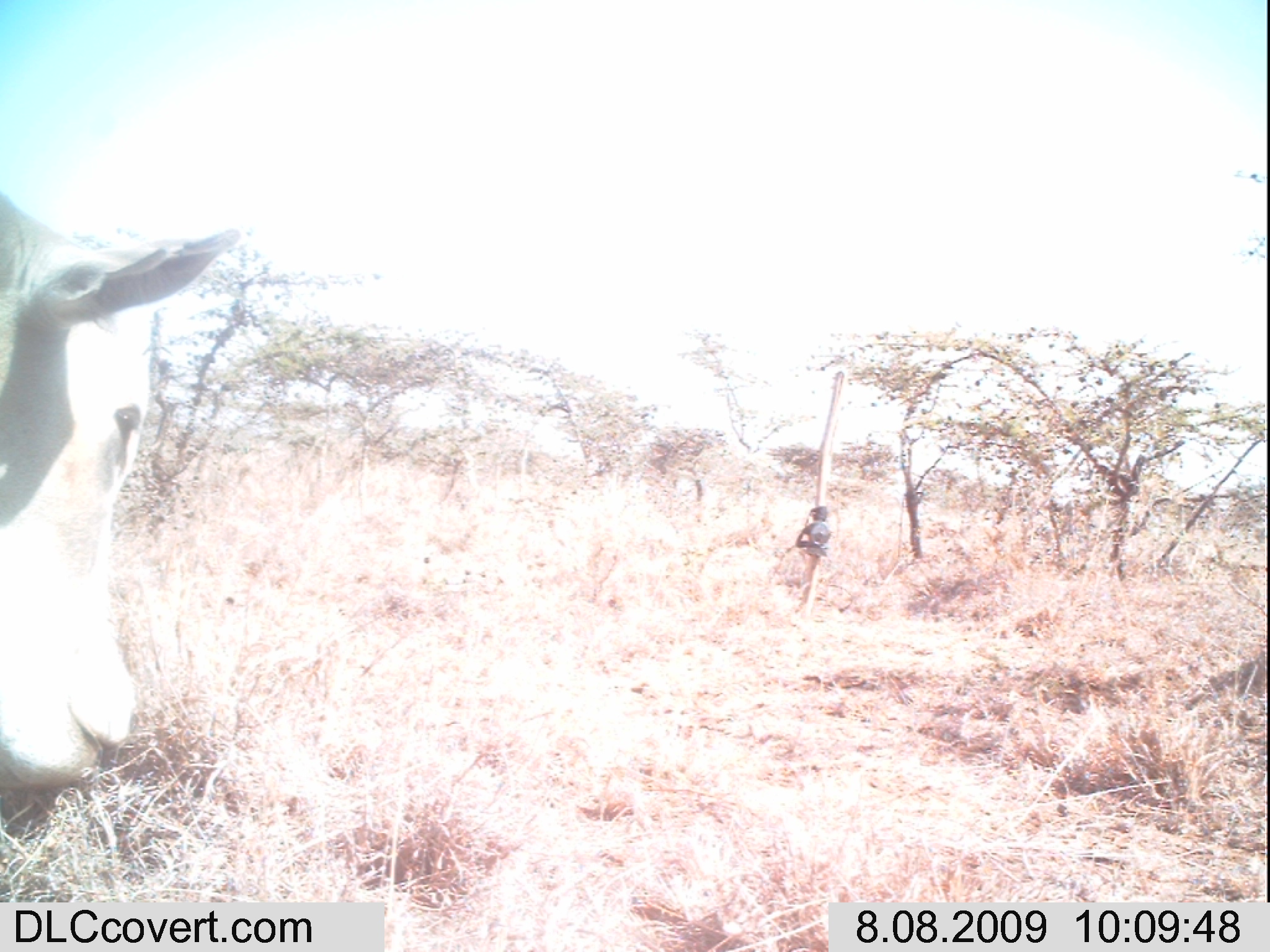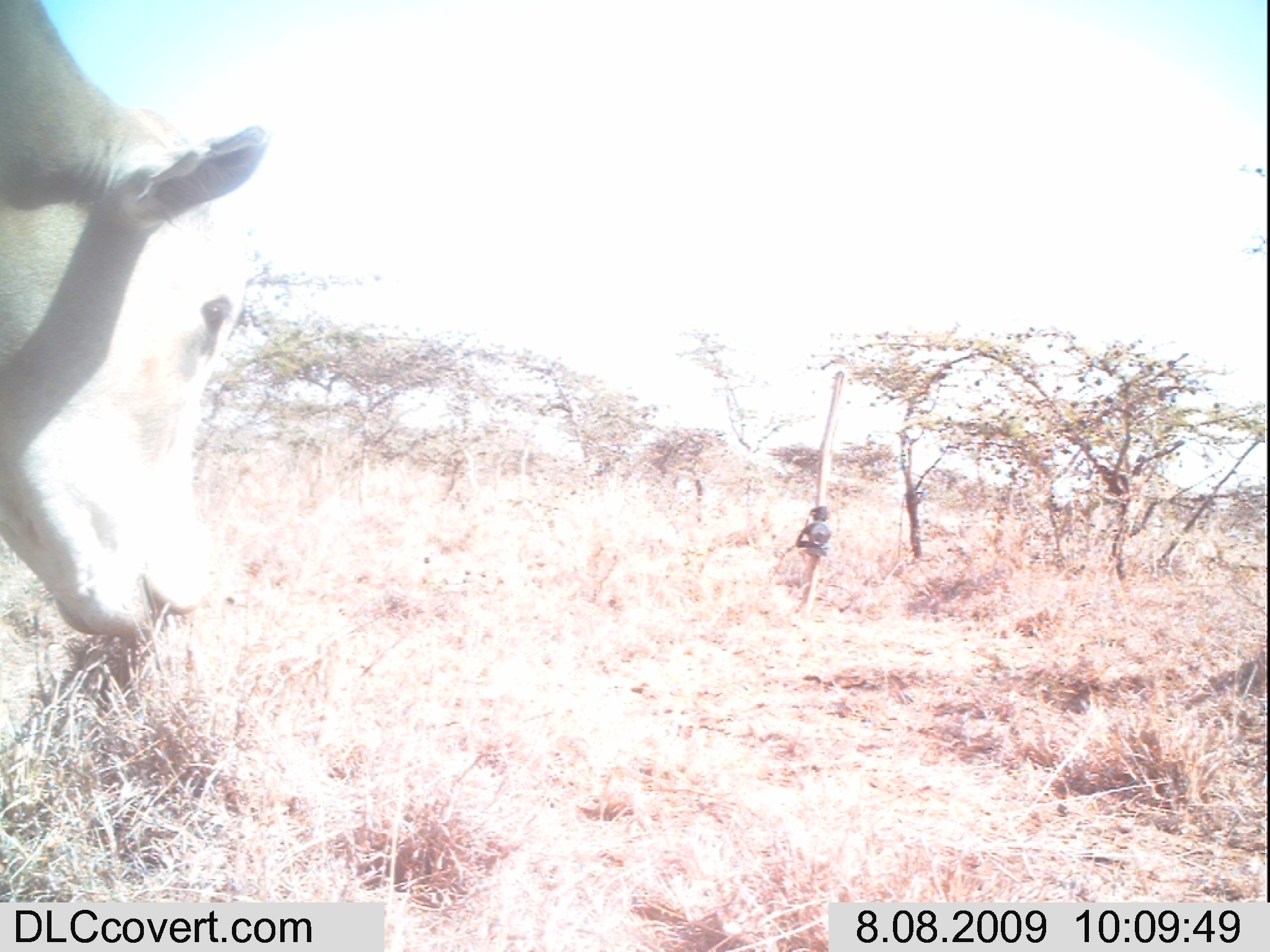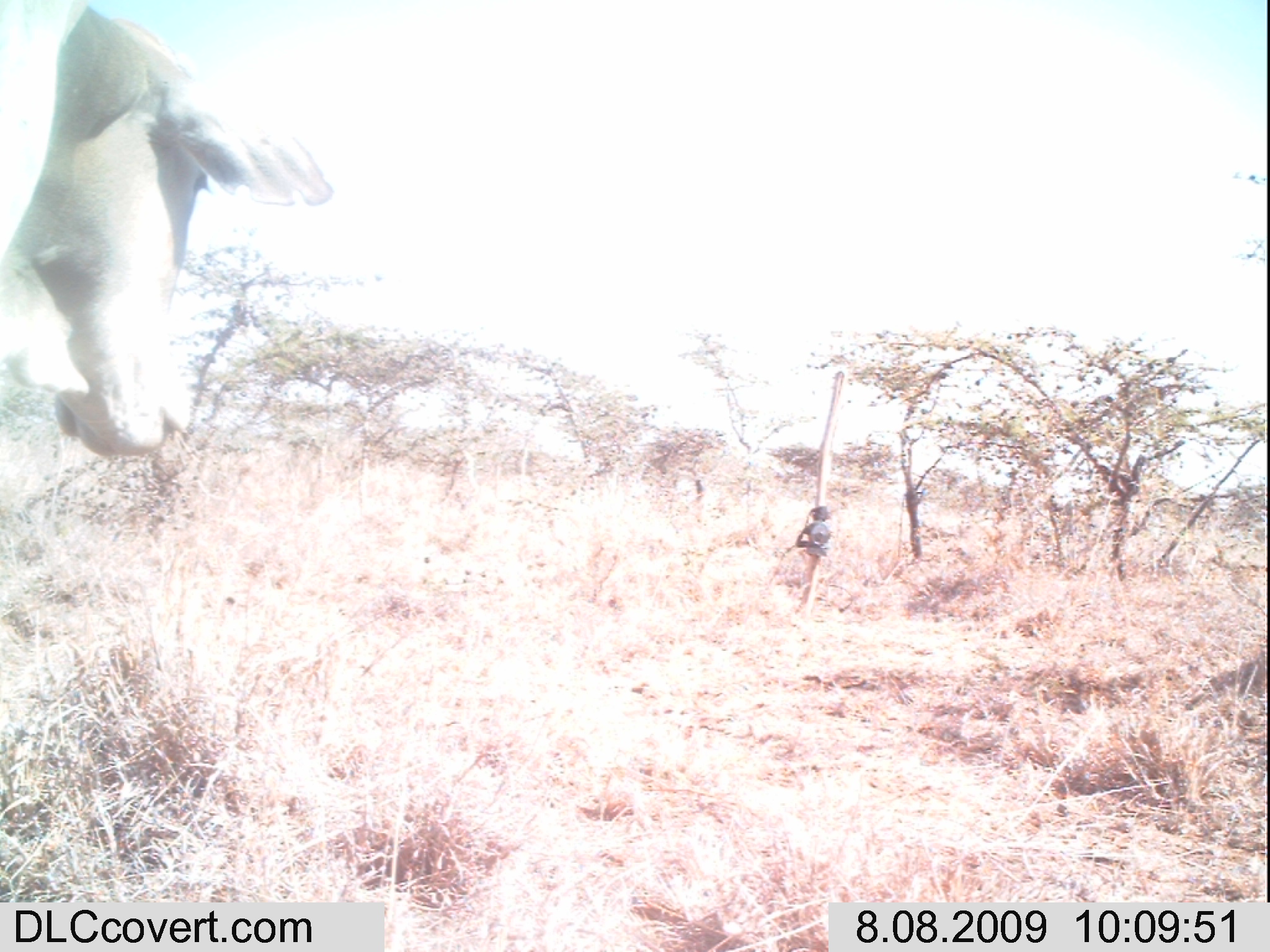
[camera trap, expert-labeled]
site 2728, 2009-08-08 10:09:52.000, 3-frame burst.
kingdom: Animalia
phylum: Chordata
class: Mammalia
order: Artiodactyla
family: Bovidae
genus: Bos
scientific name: Bos taurus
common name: domestic cattle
Bos taurus (domestic cattle), count 1.